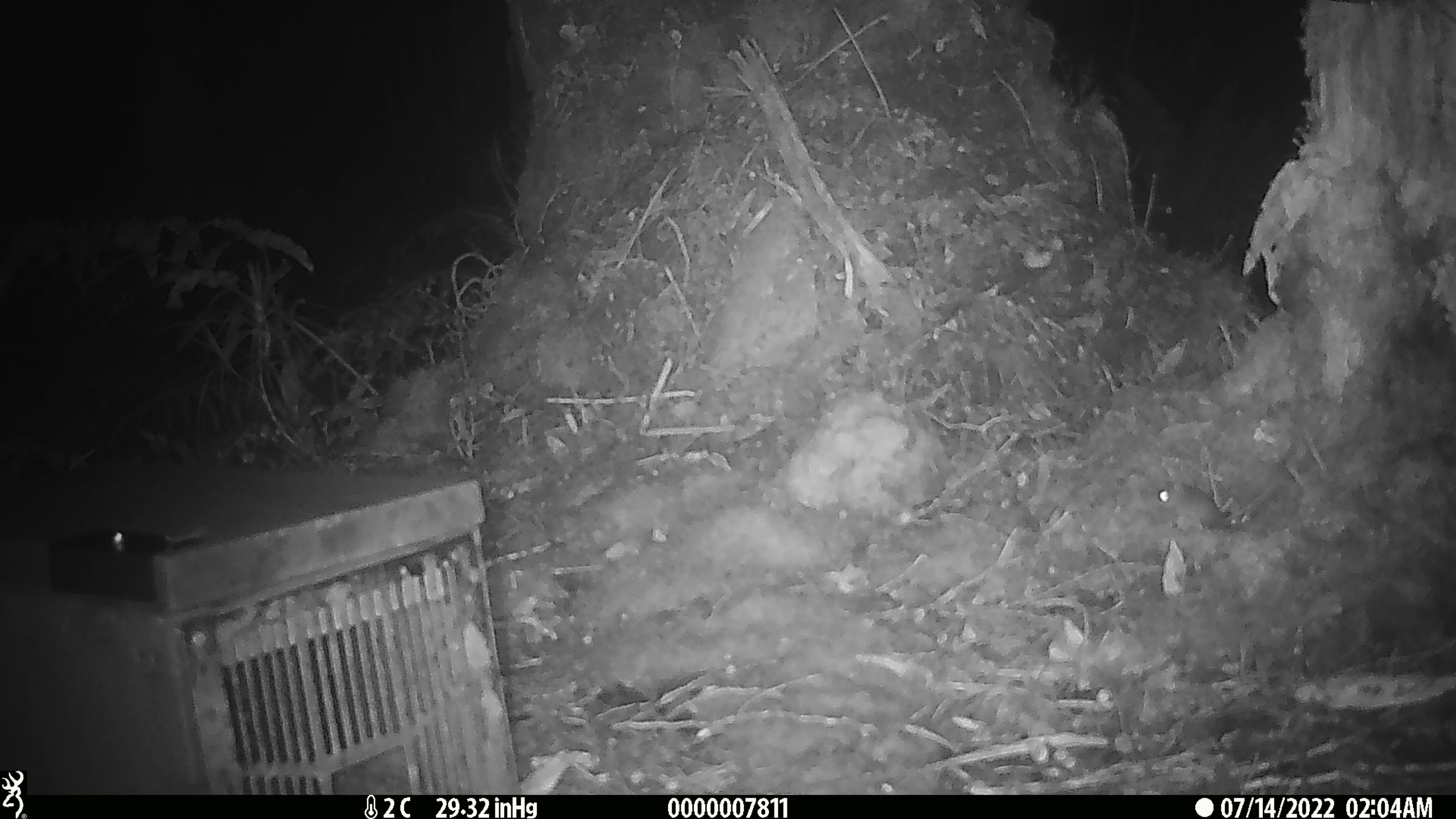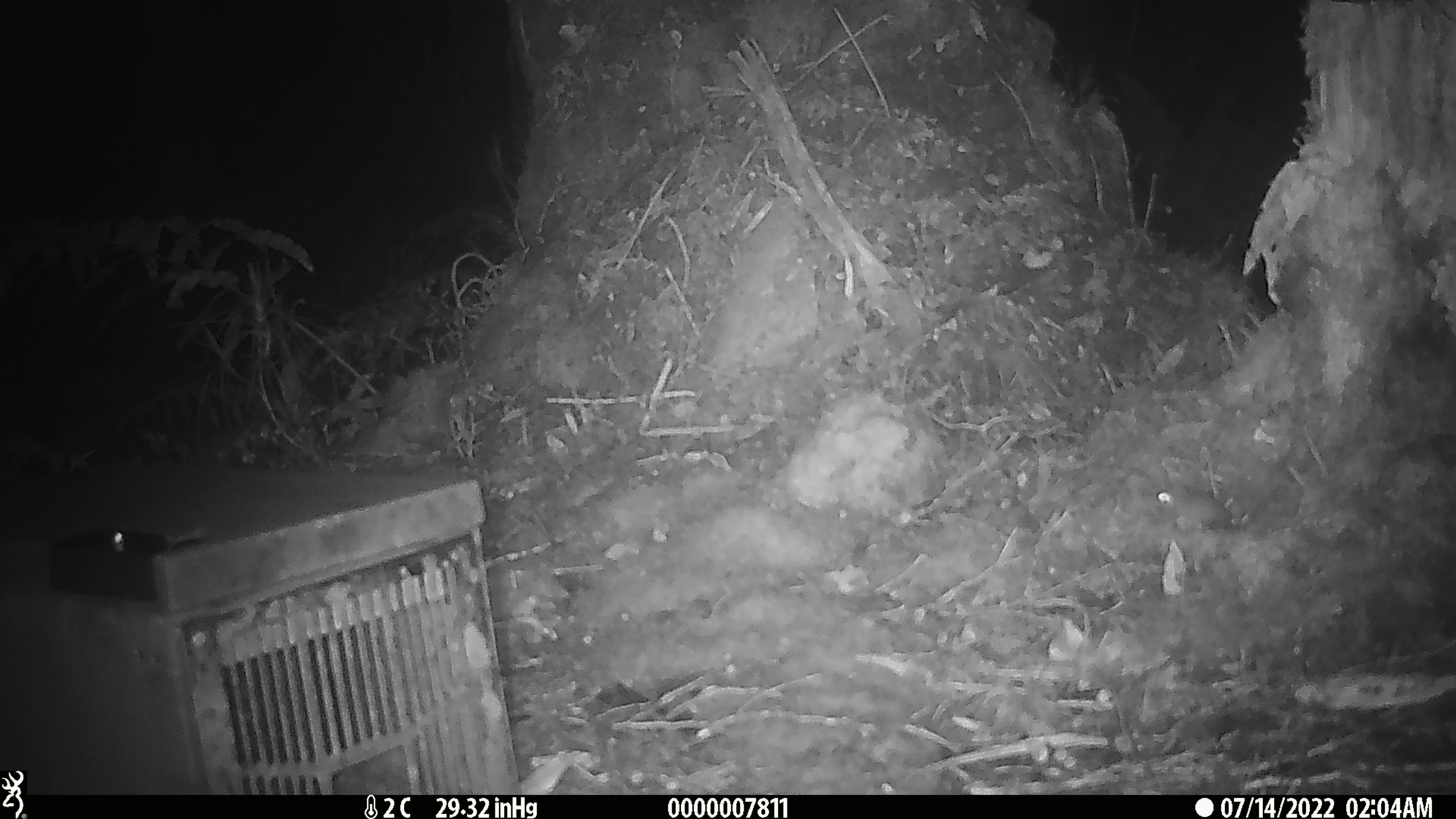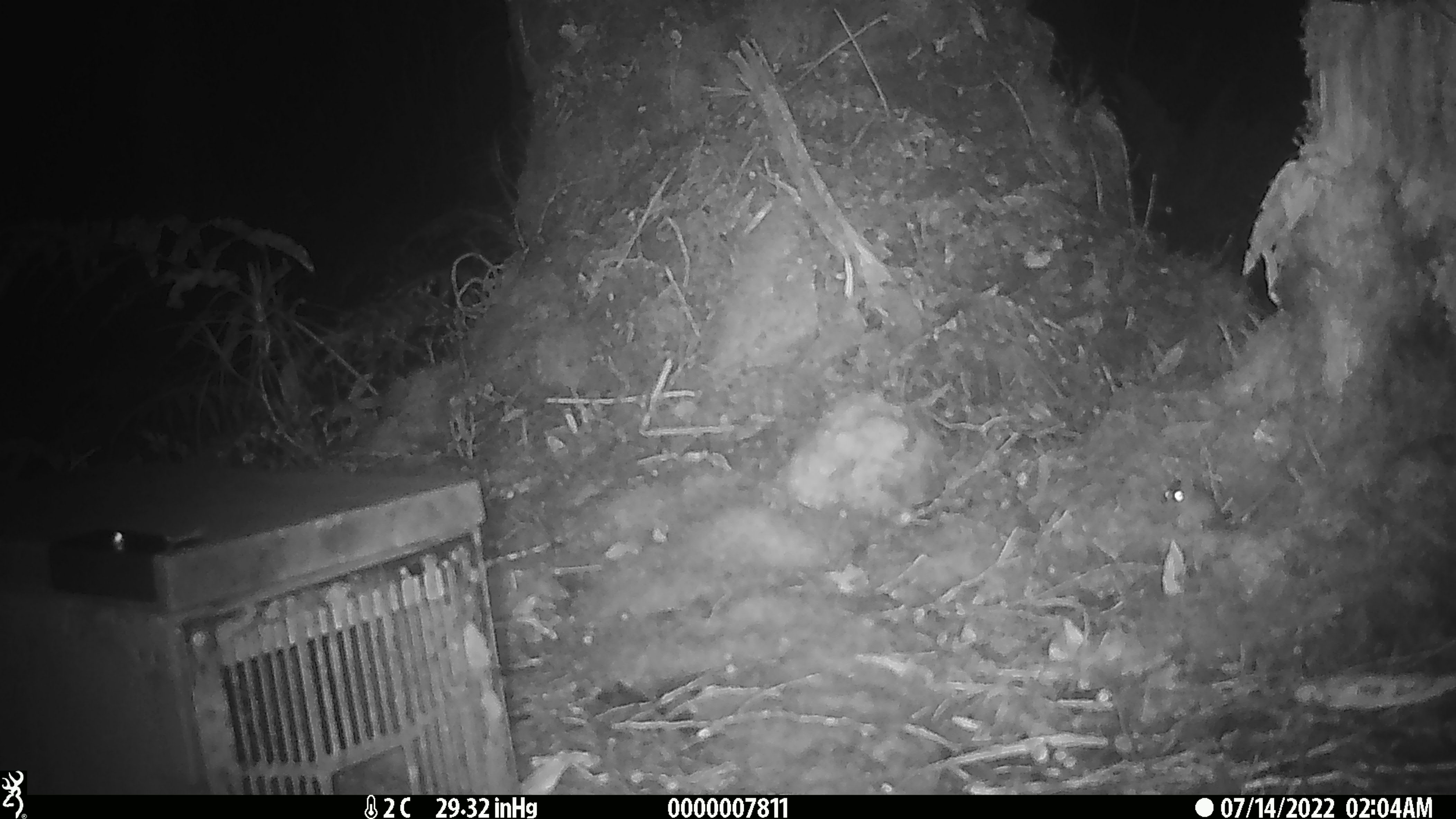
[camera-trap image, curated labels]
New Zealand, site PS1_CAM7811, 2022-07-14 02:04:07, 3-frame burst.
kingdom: Animalia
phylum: Chordata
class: Mammalia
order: Rodentia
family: Muridae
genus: Mus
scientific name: Mus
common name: mouse